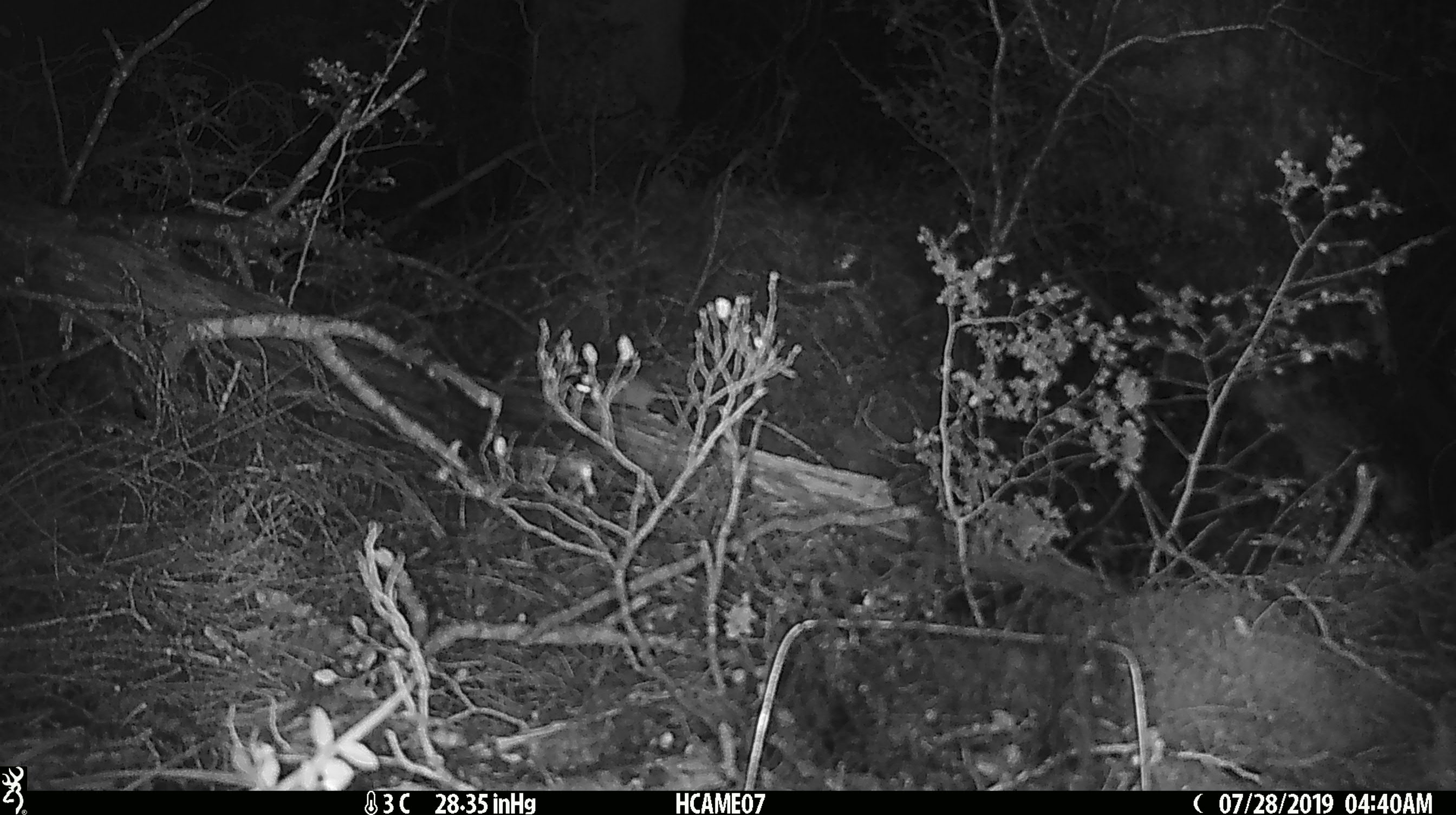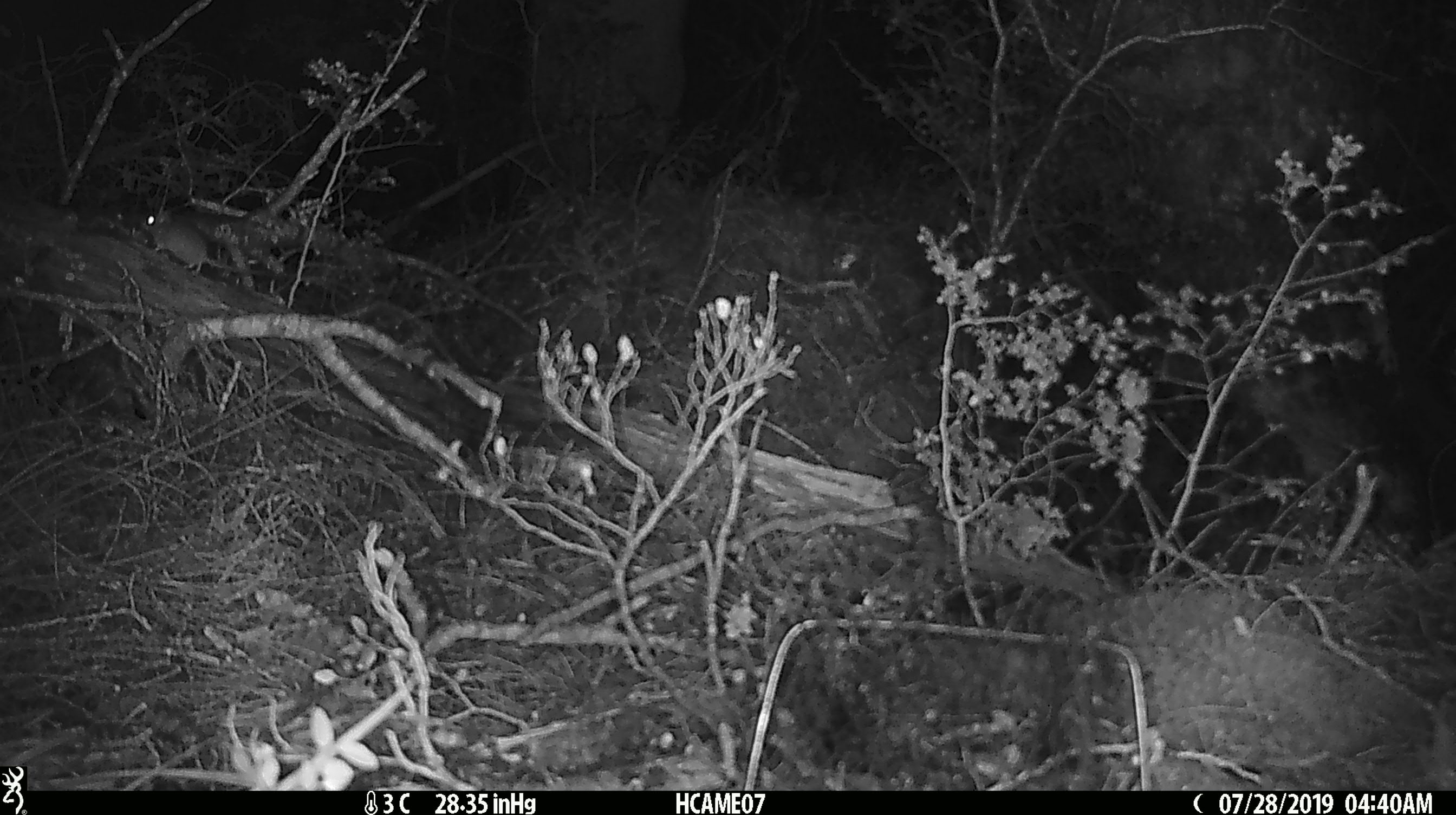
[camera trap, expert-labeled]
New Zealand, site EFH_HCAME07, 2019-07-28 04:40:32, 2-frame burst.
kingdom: Animalia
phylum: Chordata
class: Mammalia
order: Rodentia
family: Muridae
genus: Mus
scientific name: Mus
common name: mouse